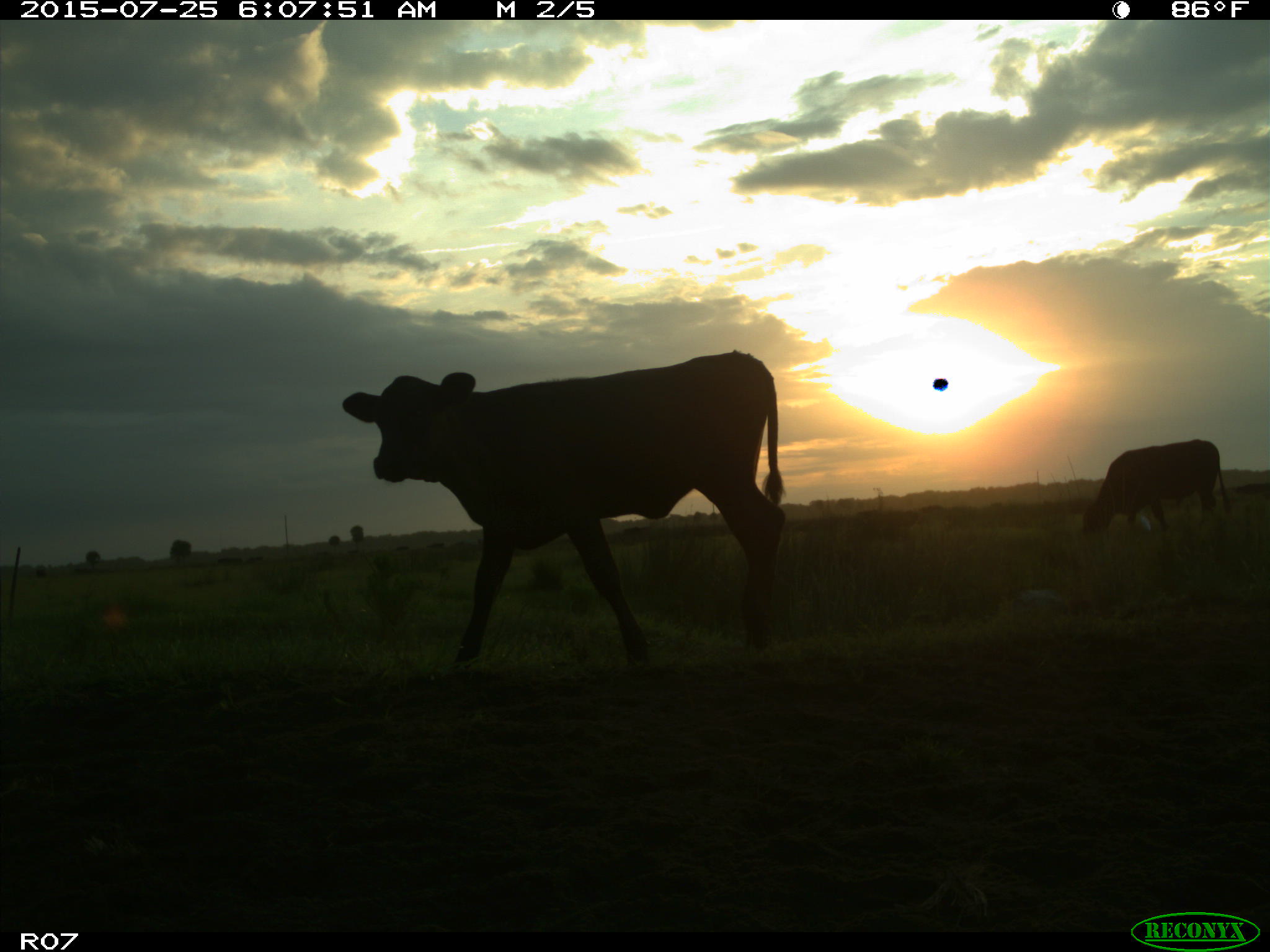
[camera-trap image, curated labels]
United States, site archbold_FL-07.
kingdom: Animalia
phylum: Chordata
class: Mammalia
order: Artiodactyla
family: Bovidae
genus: Bos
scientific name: Bos taurus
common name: domestic cow